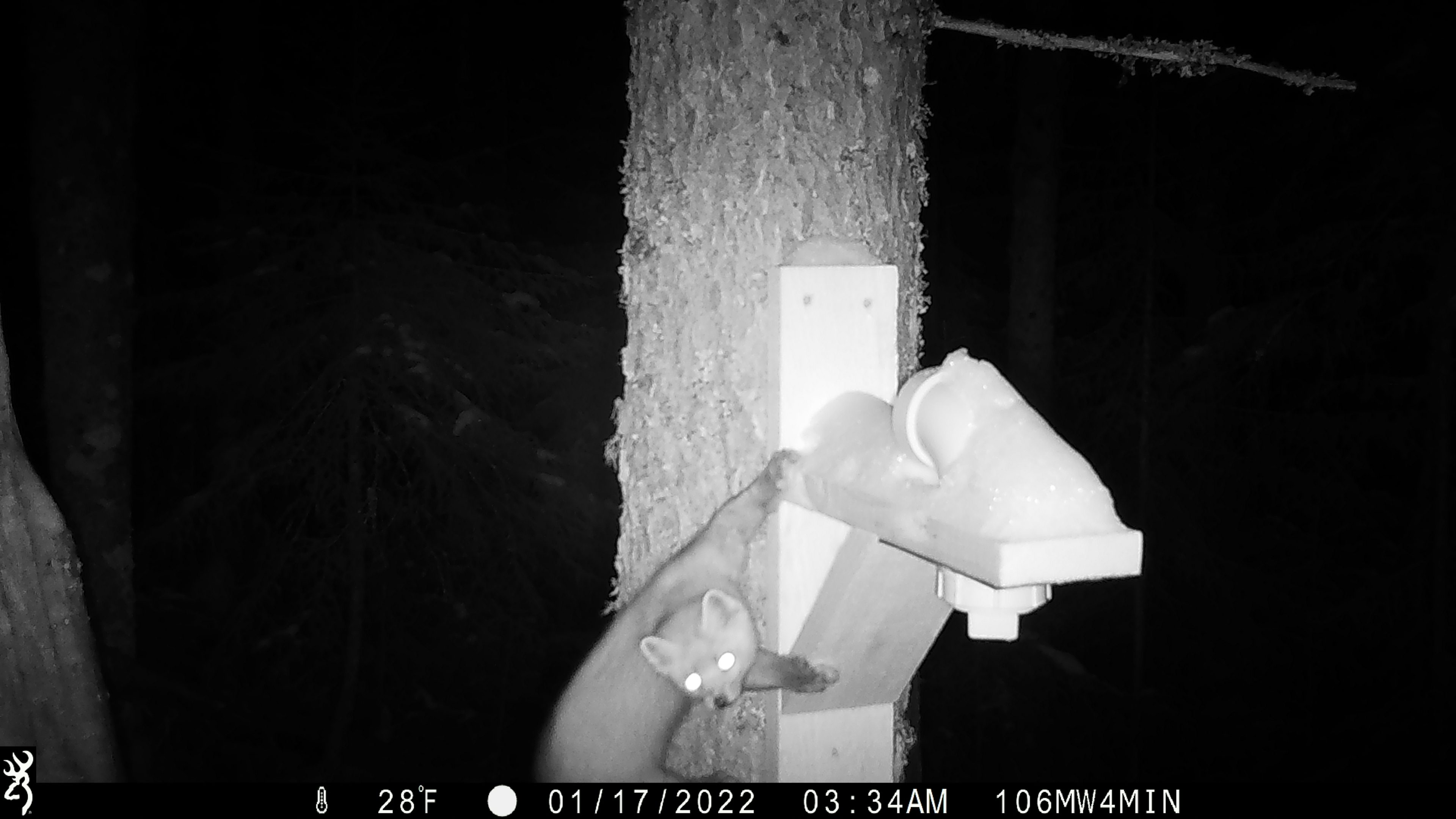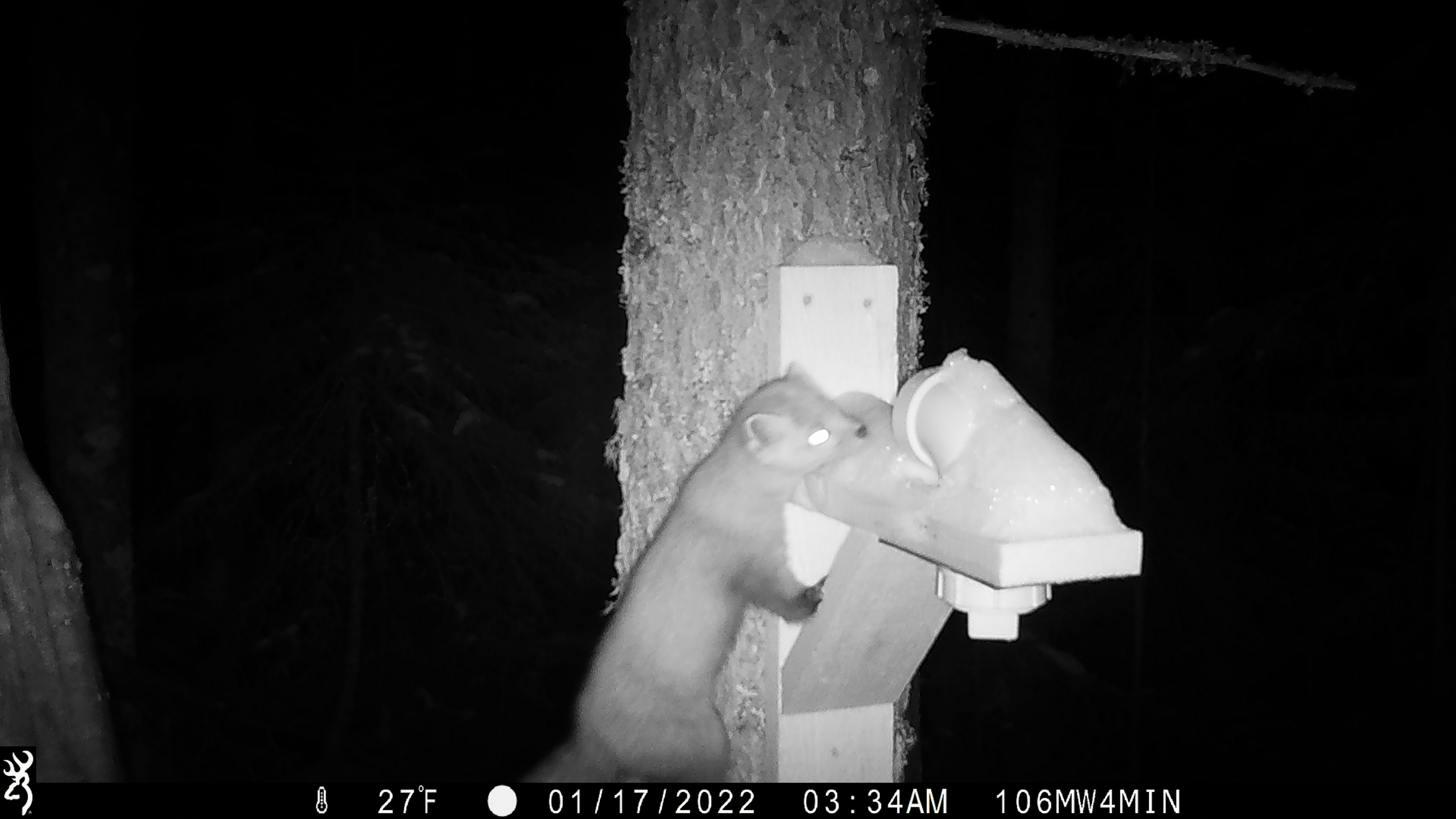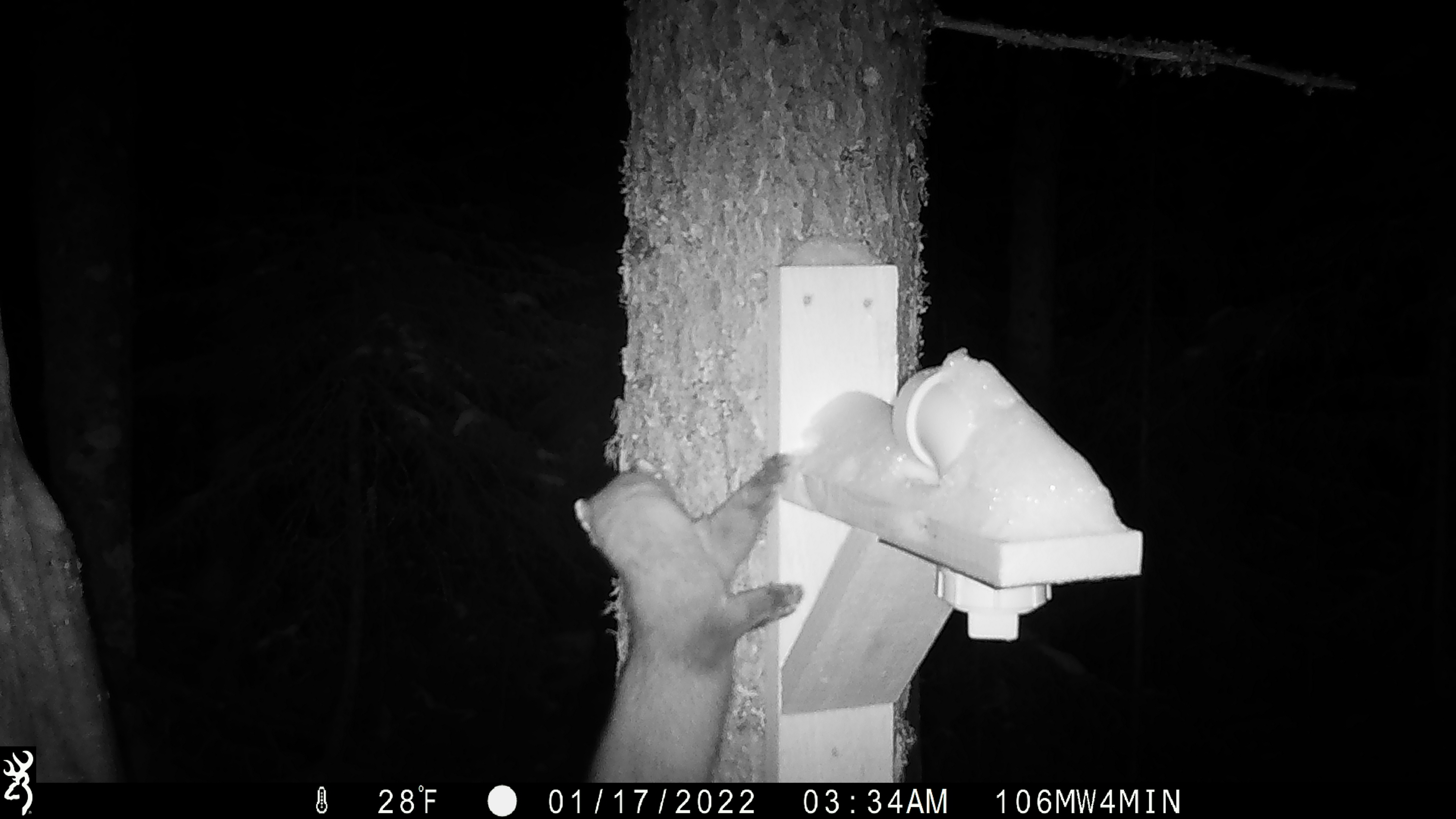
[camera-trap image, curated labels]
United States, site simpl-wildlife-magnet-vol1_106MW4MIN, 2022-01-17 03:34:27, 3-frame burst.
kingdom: Animalia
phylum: Chordata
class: Mammalia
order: Carnivora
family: Mustelidae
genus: Martes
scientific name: Martes americana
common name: american marten